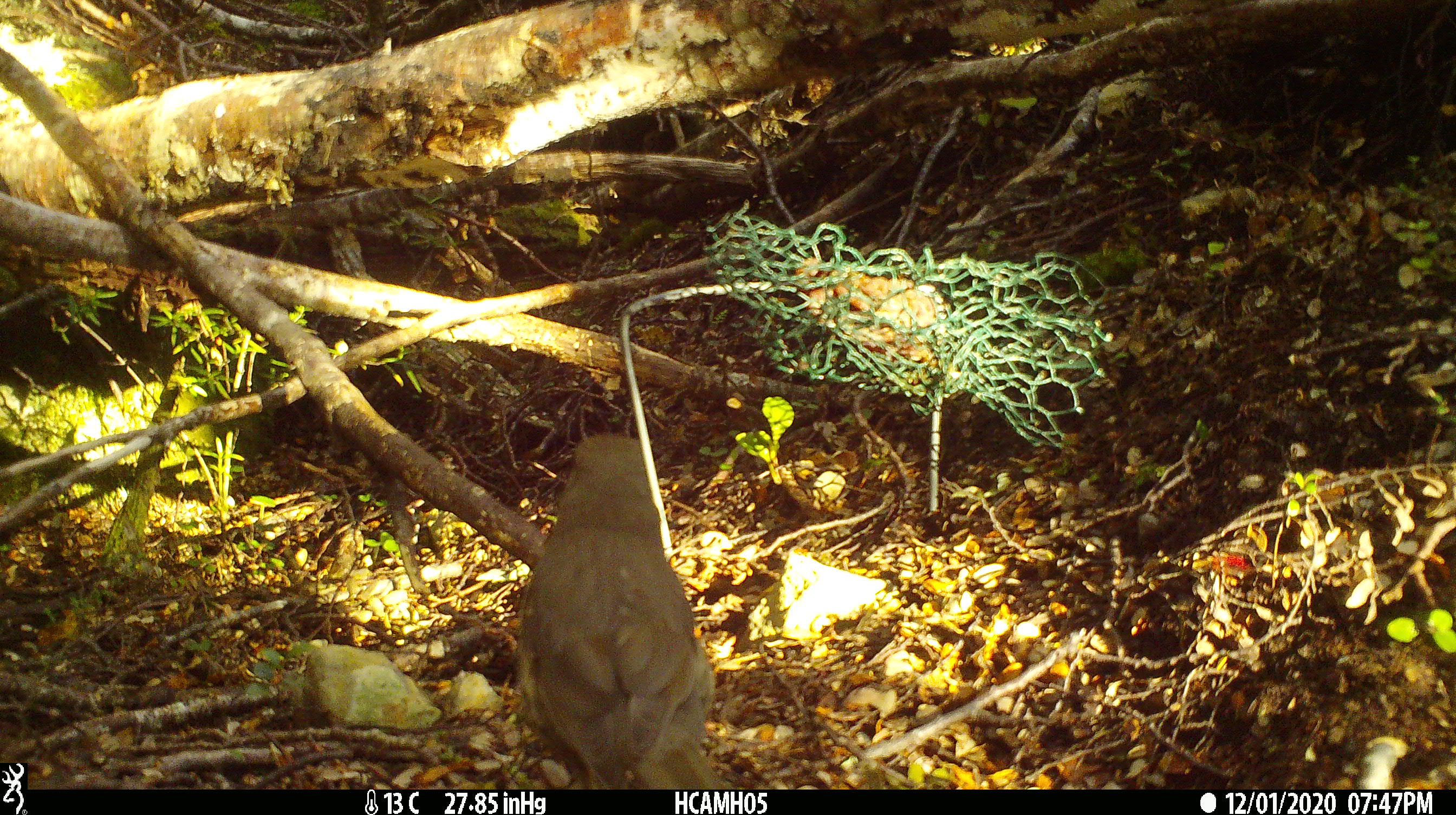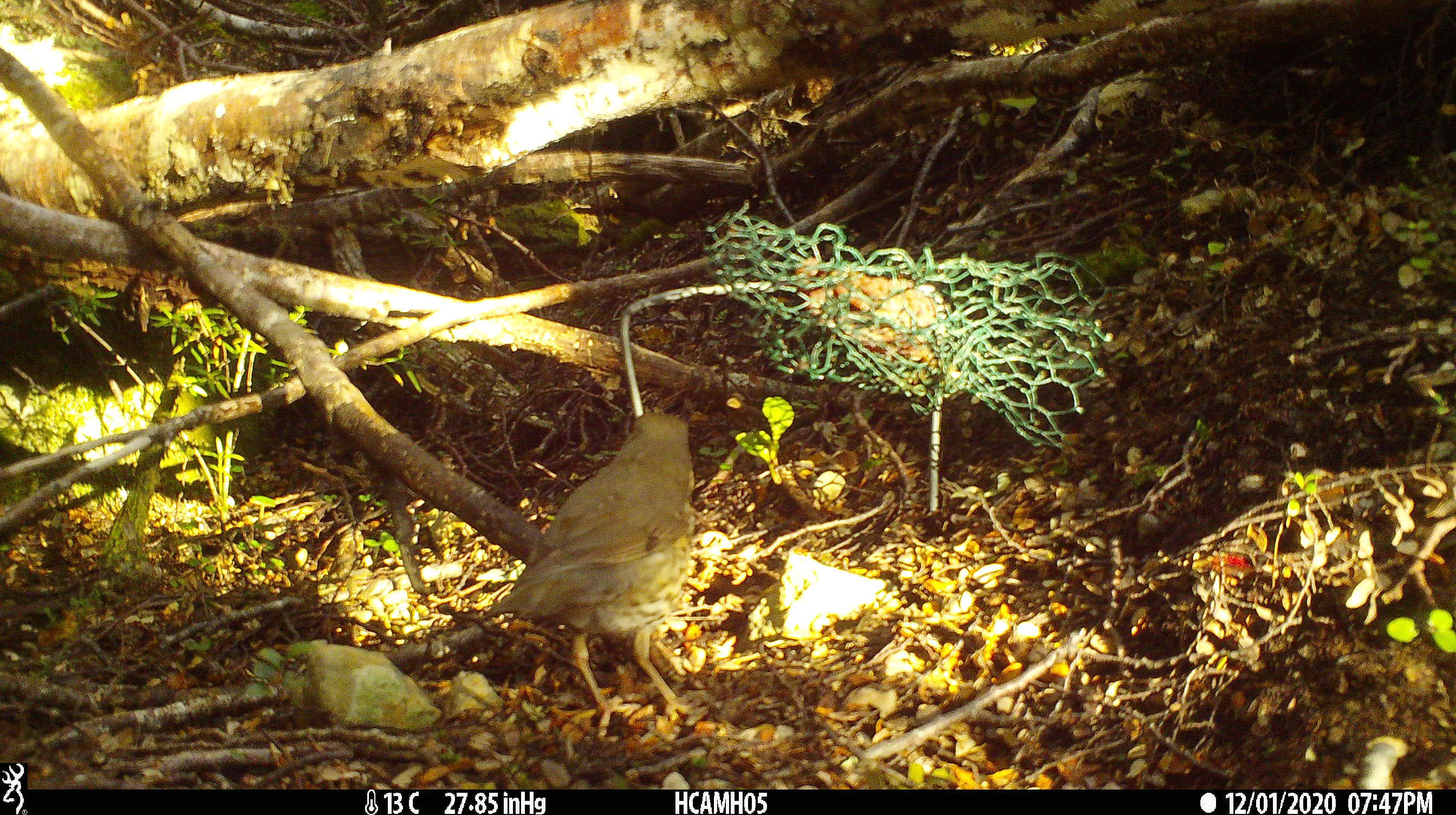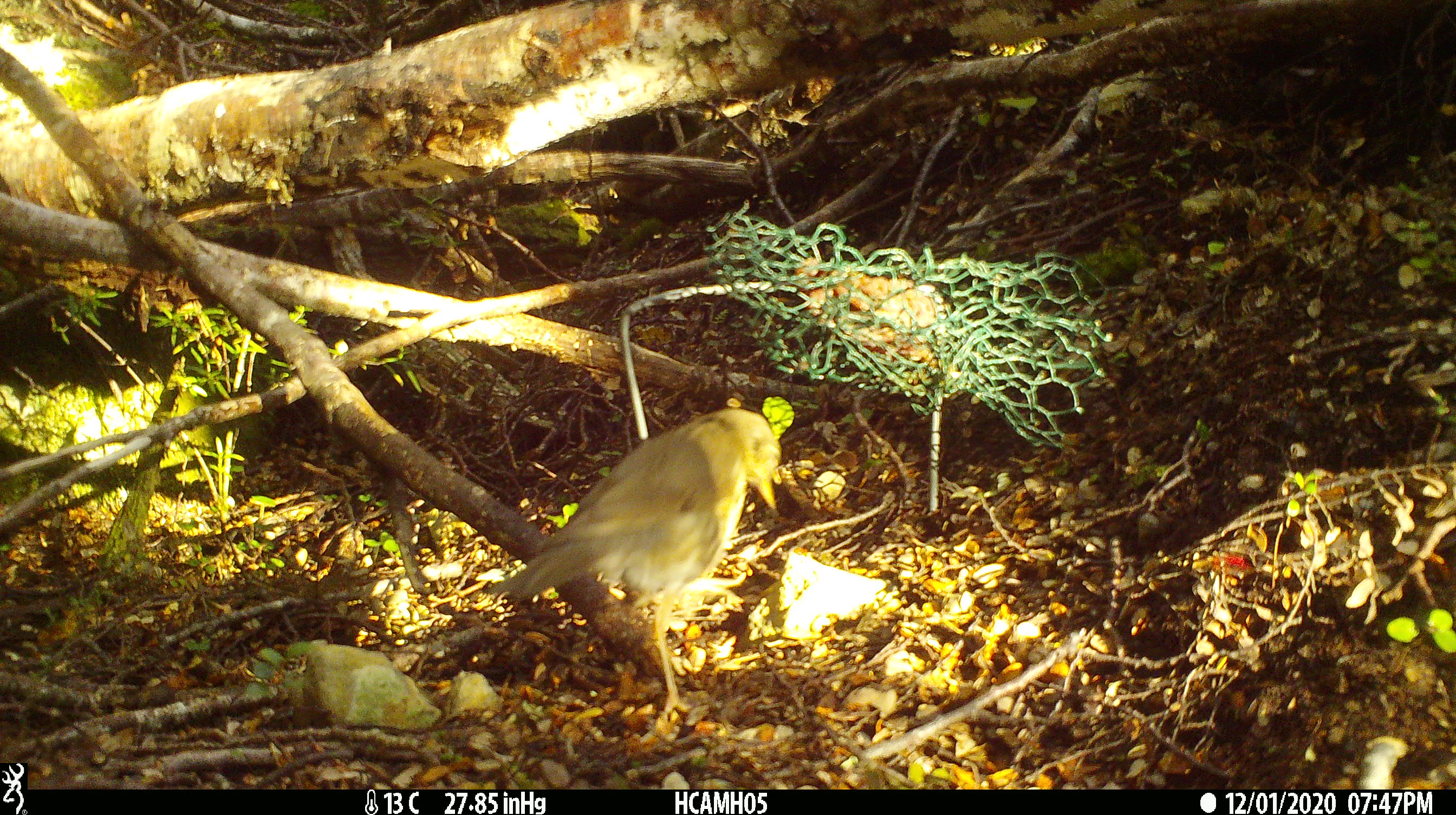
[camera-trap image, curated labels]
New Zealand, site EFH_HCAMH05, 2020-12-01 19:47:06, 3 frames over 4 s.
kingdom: Animalia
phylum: Chordata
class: Aves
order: Passeriformes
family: Turdidae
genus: Turdus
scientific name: Turdus philomelos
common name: song thrush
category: thrush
Thrush (song thrush) (Turdus philomelos).